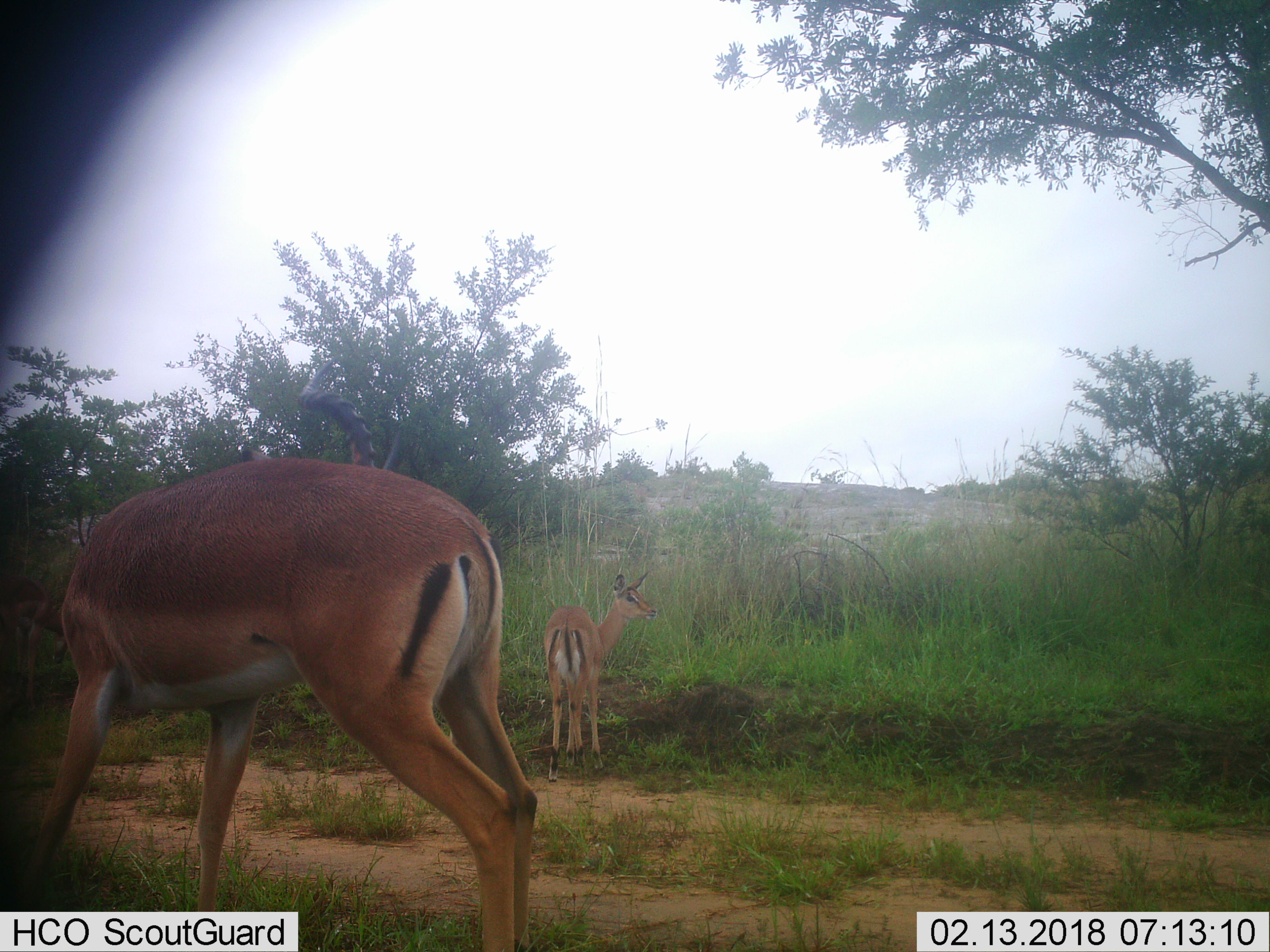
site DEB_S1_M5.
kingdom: Animalia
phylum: Chordata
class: Mammalia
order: Artiodactyla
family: Bovidae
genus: Aepyceros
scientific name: Aepyceros melampus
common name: impala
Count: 2.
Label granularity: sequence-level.